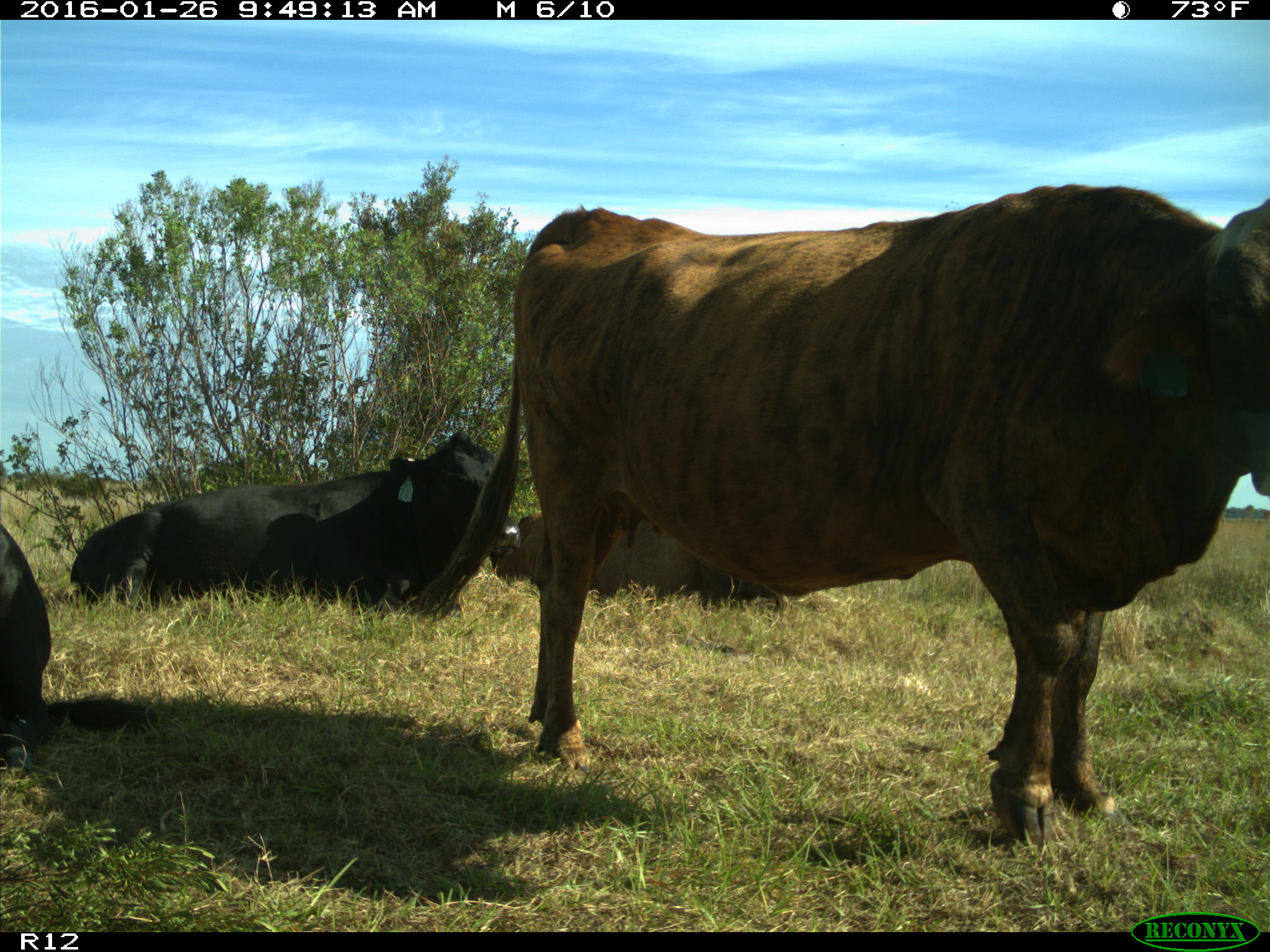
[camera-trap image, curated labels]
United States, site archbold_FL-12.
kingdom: Animalia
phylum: Chordata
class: Mammalia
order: Artiodactyla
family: Bovidae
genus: Bos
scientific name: Bos taurus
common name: domestic cow